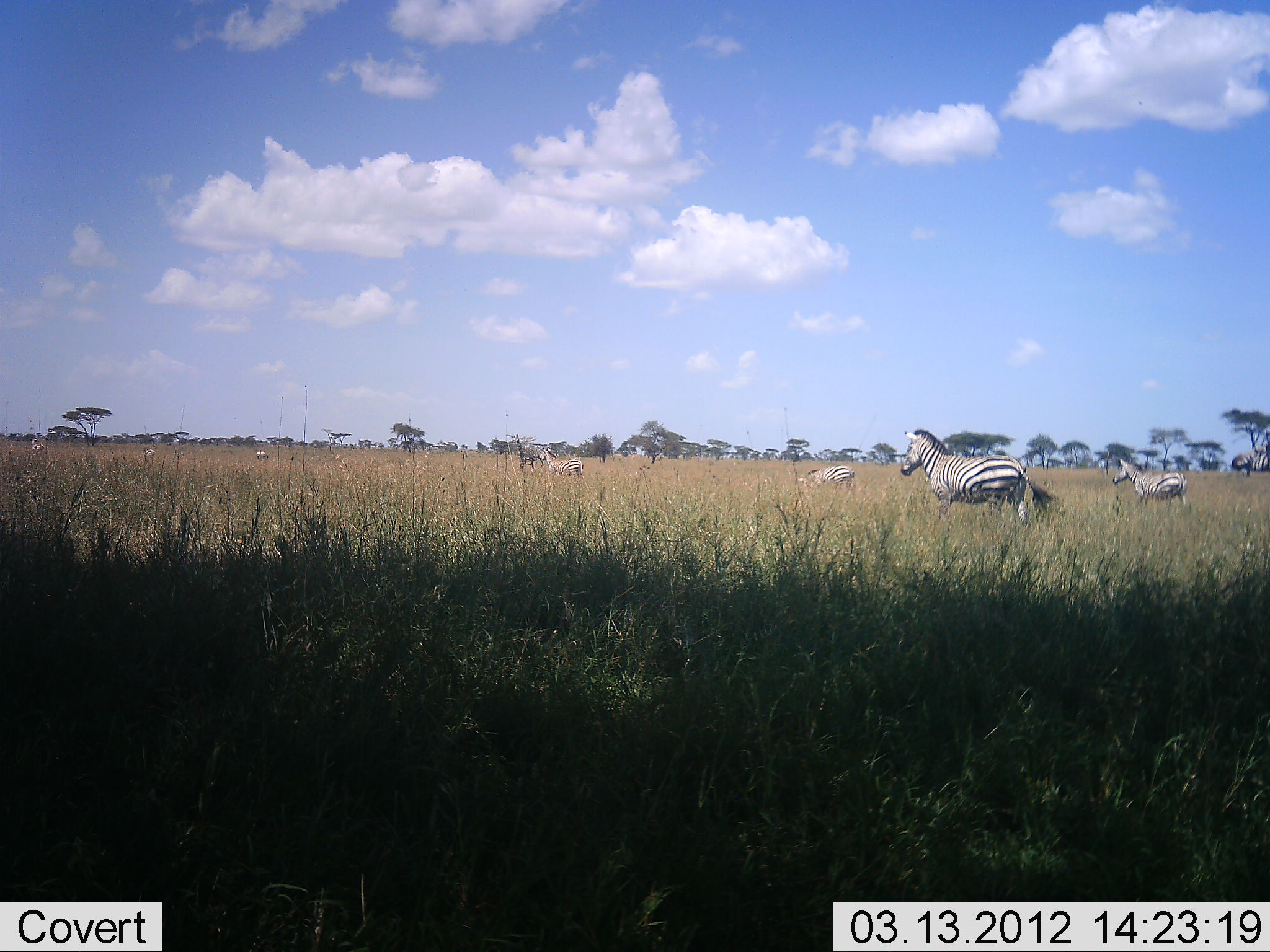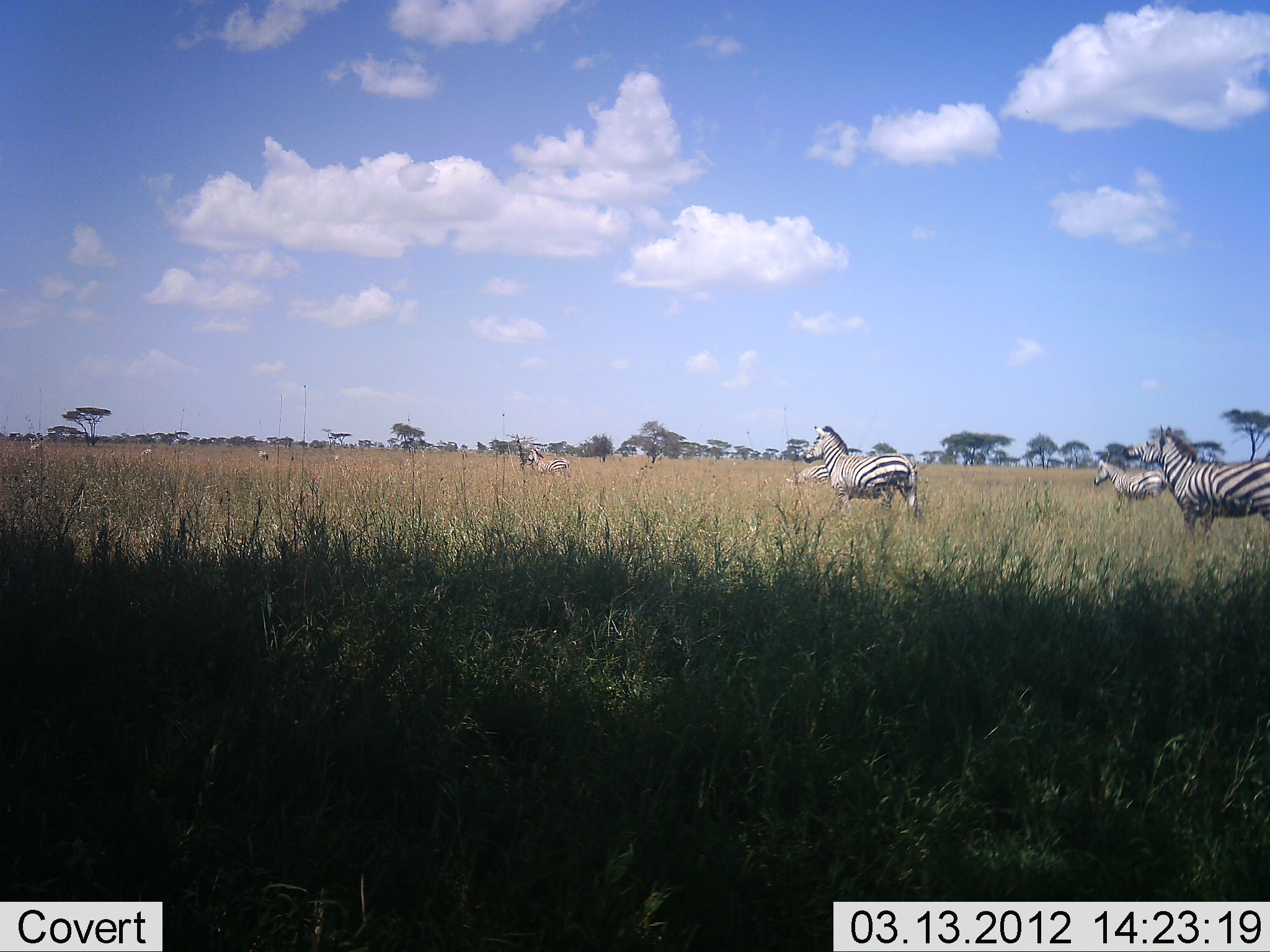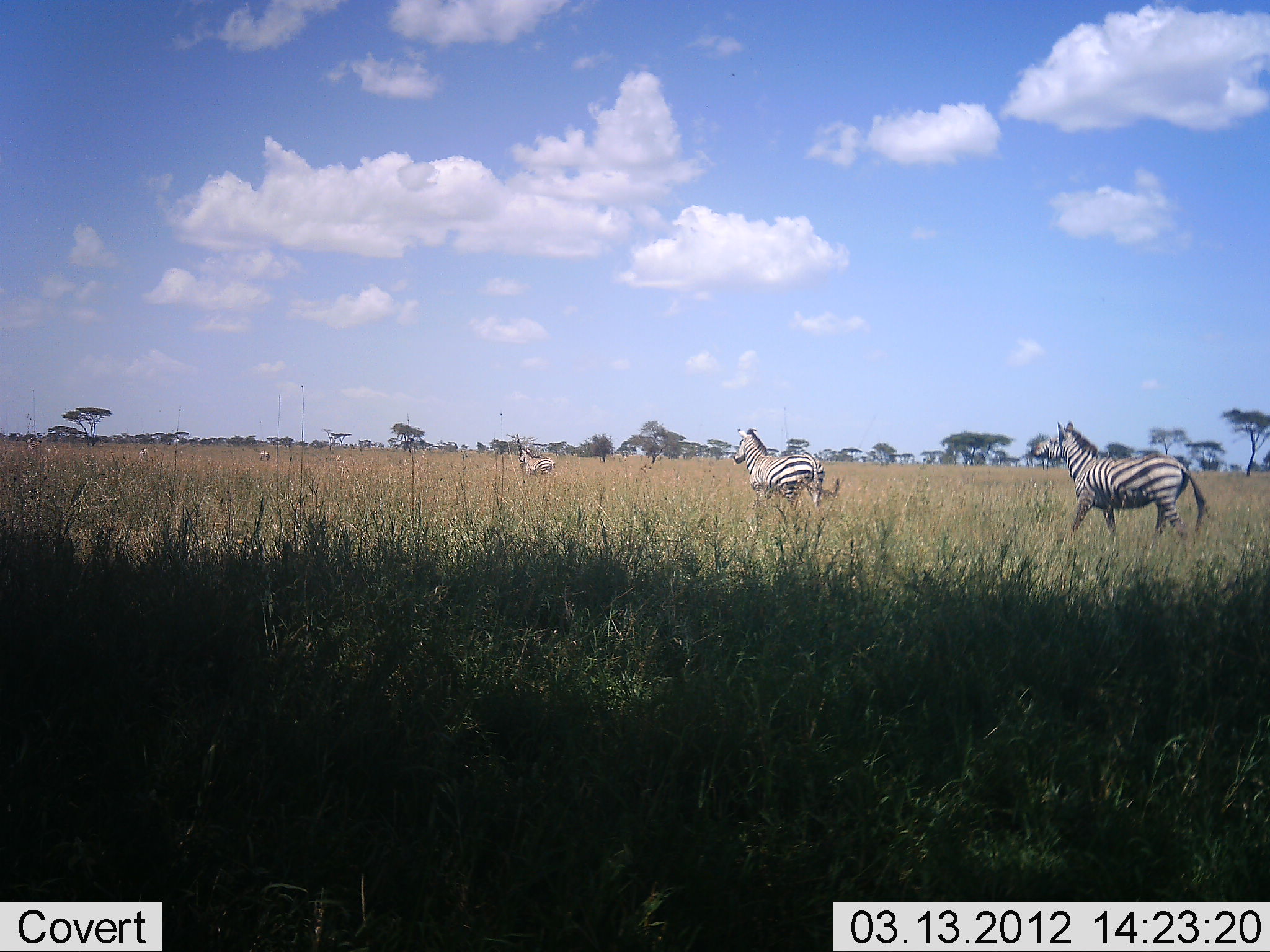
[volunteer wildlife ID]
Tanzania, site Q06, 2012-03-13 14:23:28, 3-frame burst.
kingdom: Animalia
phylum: Chordata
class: Mammalia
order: Perissodactyla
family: Equidae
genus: Equus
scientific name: Equus quagga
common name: plains zebra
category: zebra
Zebra (plains zebra) (Equus quagga), count 7. Behavior (volunteer vote fractions): standing 10%, resting 5%, moving 95%, interacting 0%. Young present (vote fraction): 5%. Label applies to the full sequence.